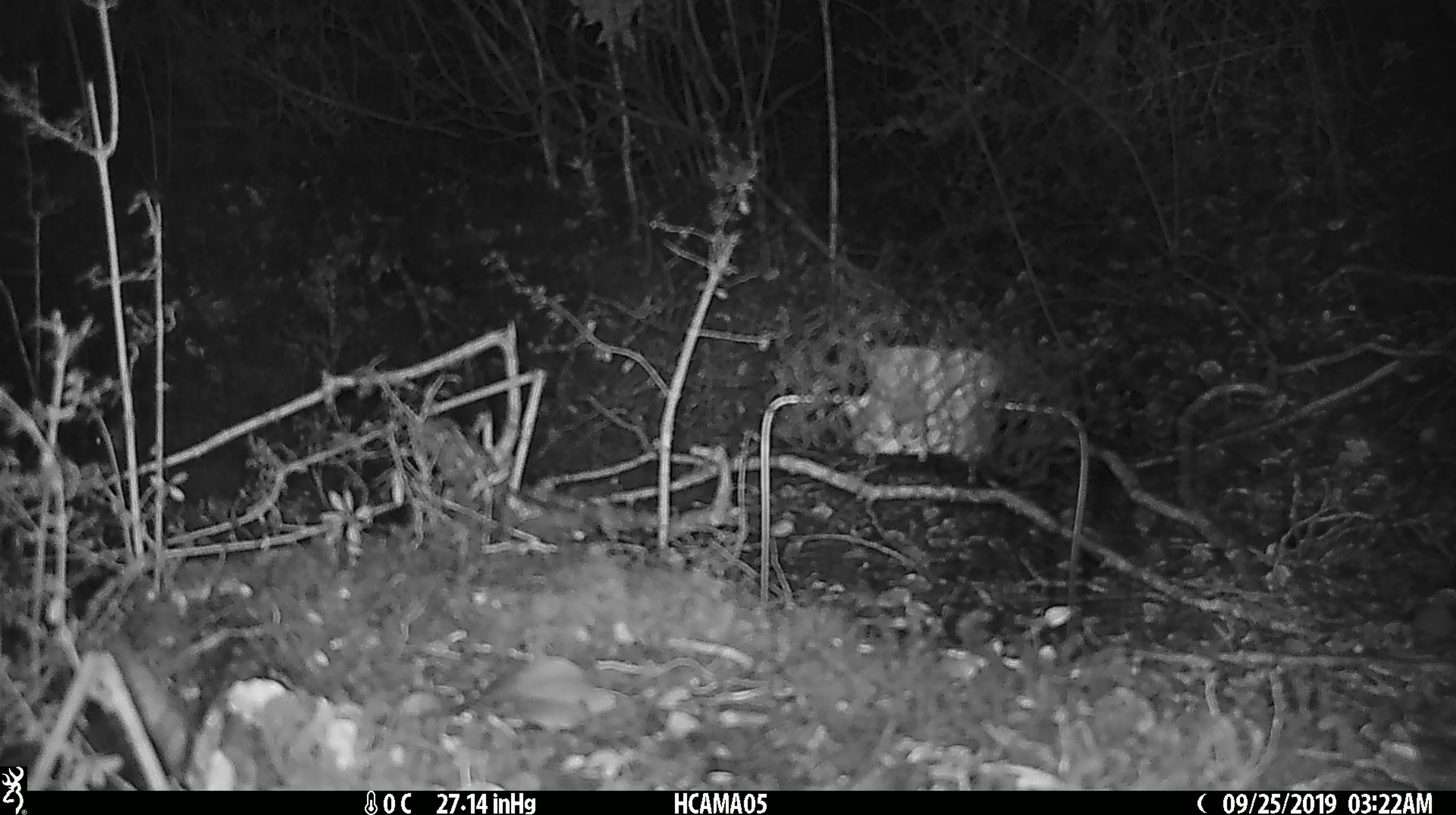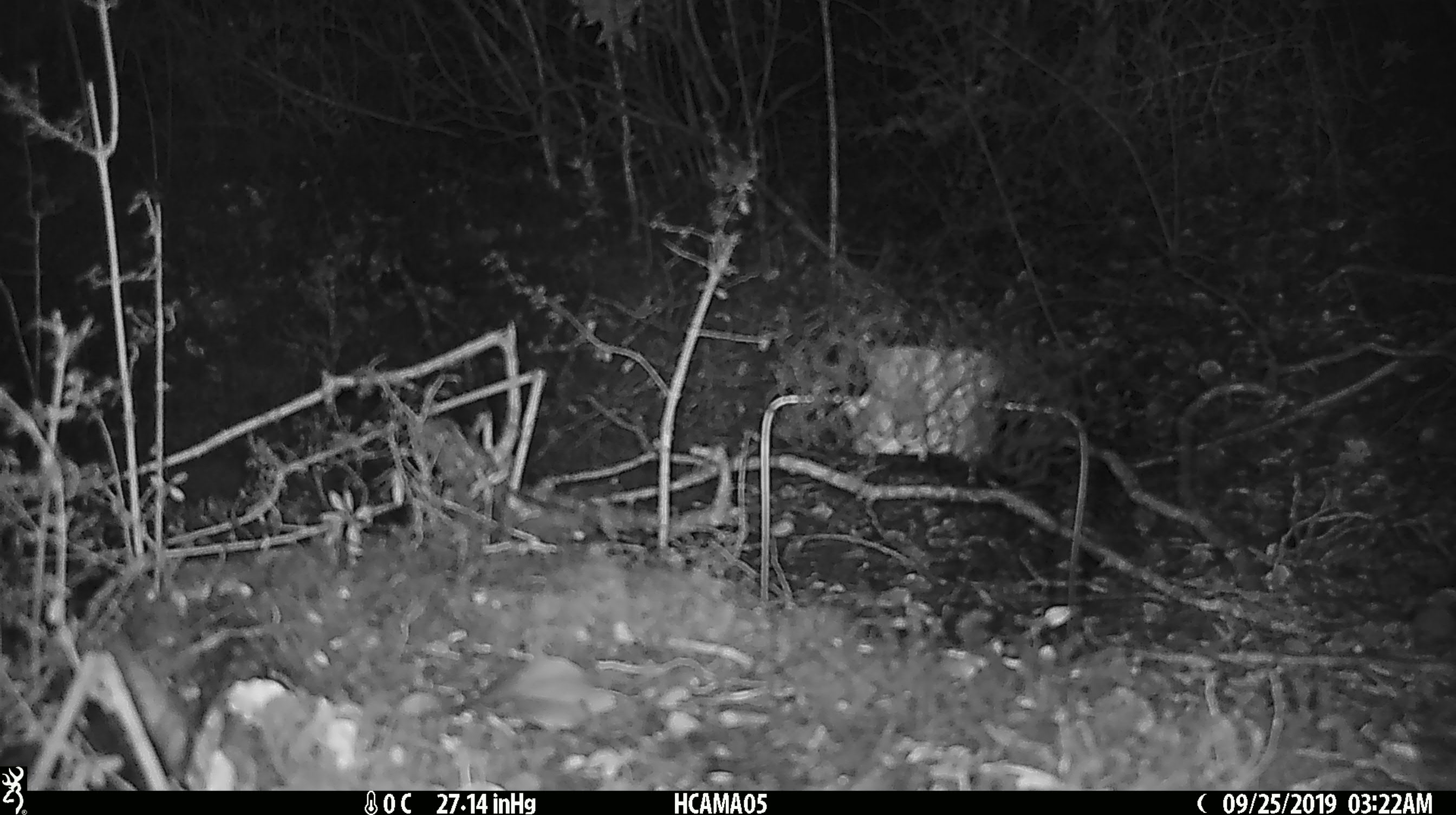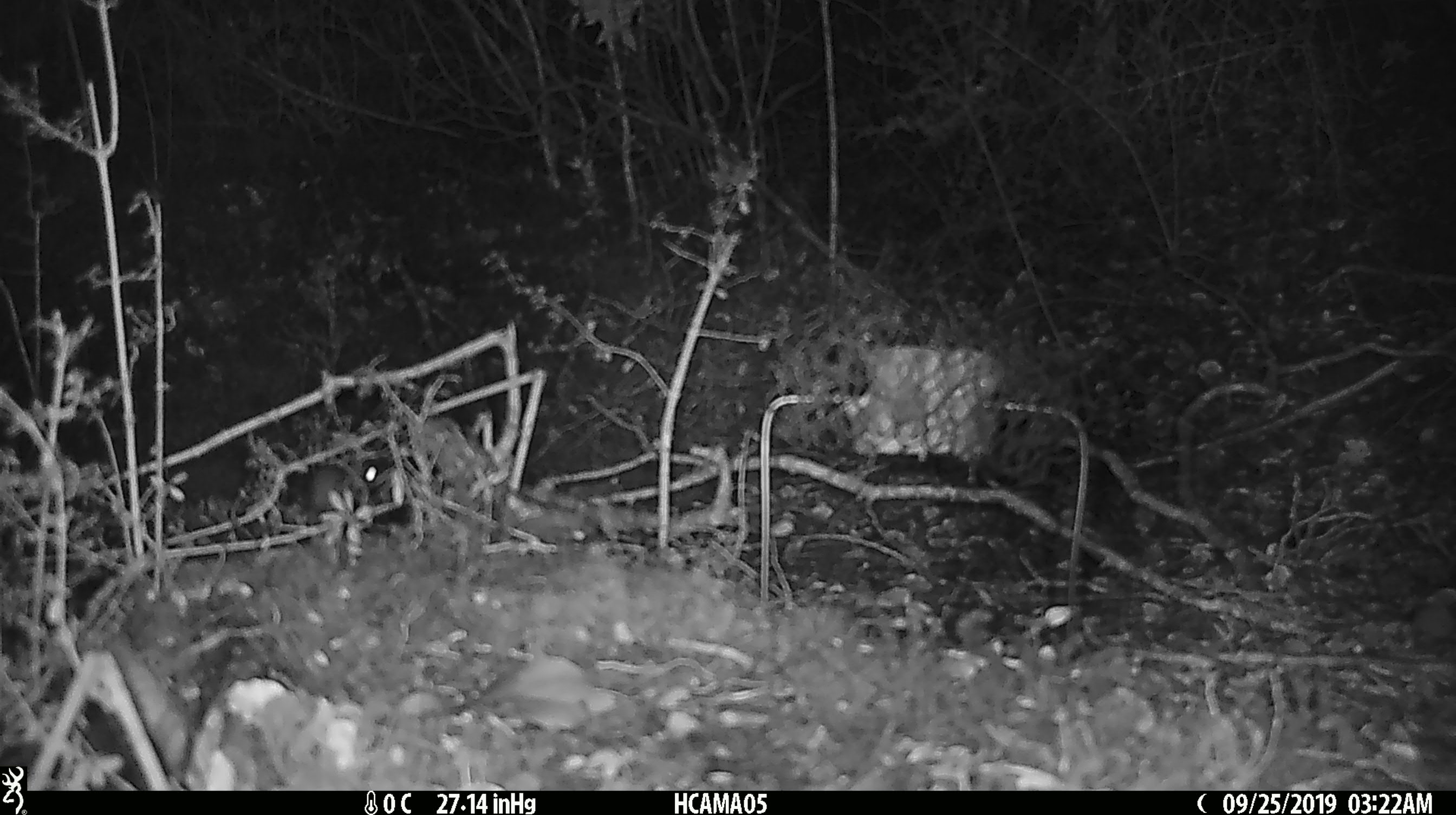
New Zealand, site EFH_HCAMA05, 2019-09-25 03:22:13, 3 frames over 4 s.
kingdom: Animalia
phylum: Chordata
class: Mammalia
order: Rodentia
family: Muridae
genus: Mus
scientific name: Mus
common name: mouse